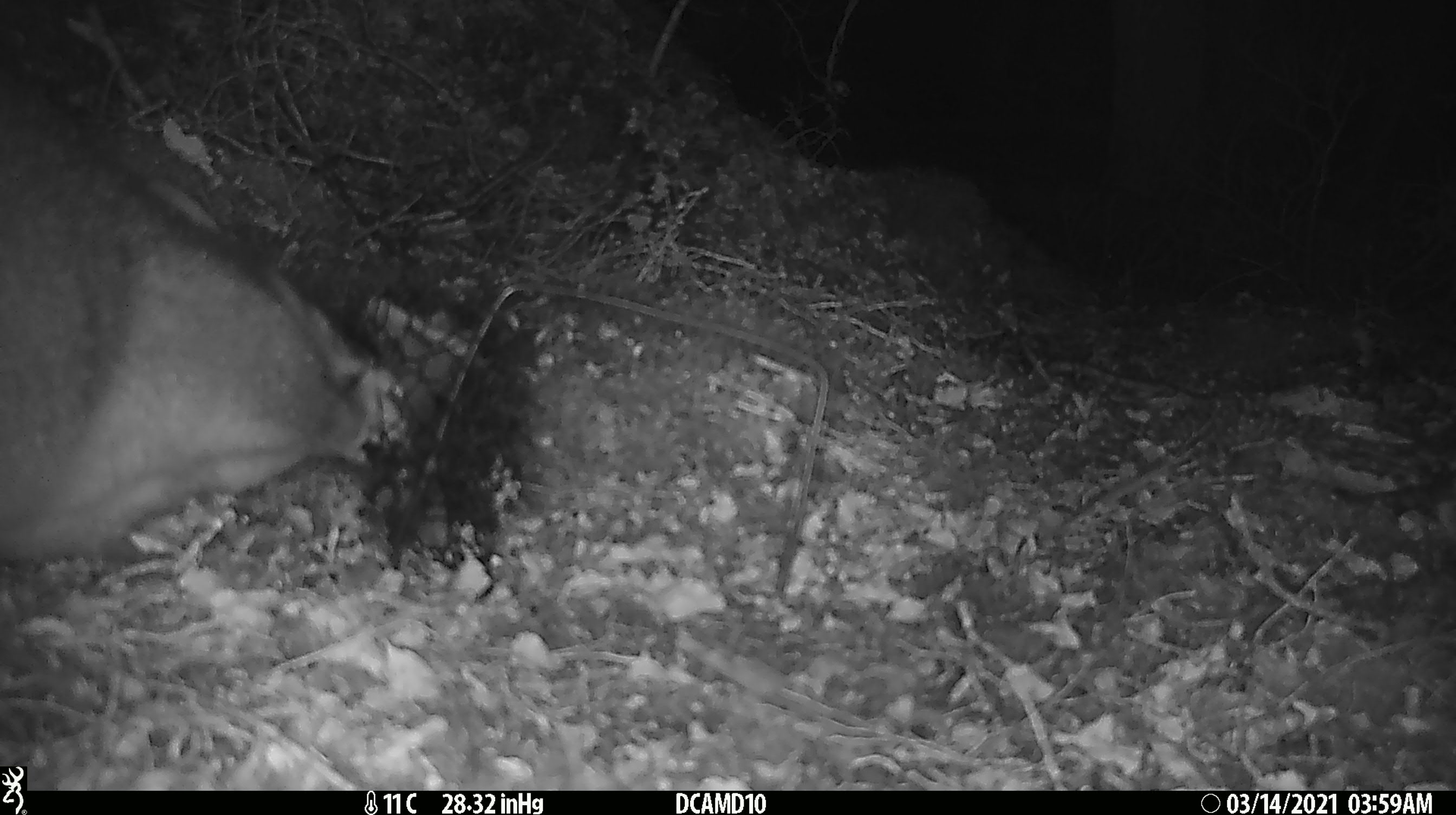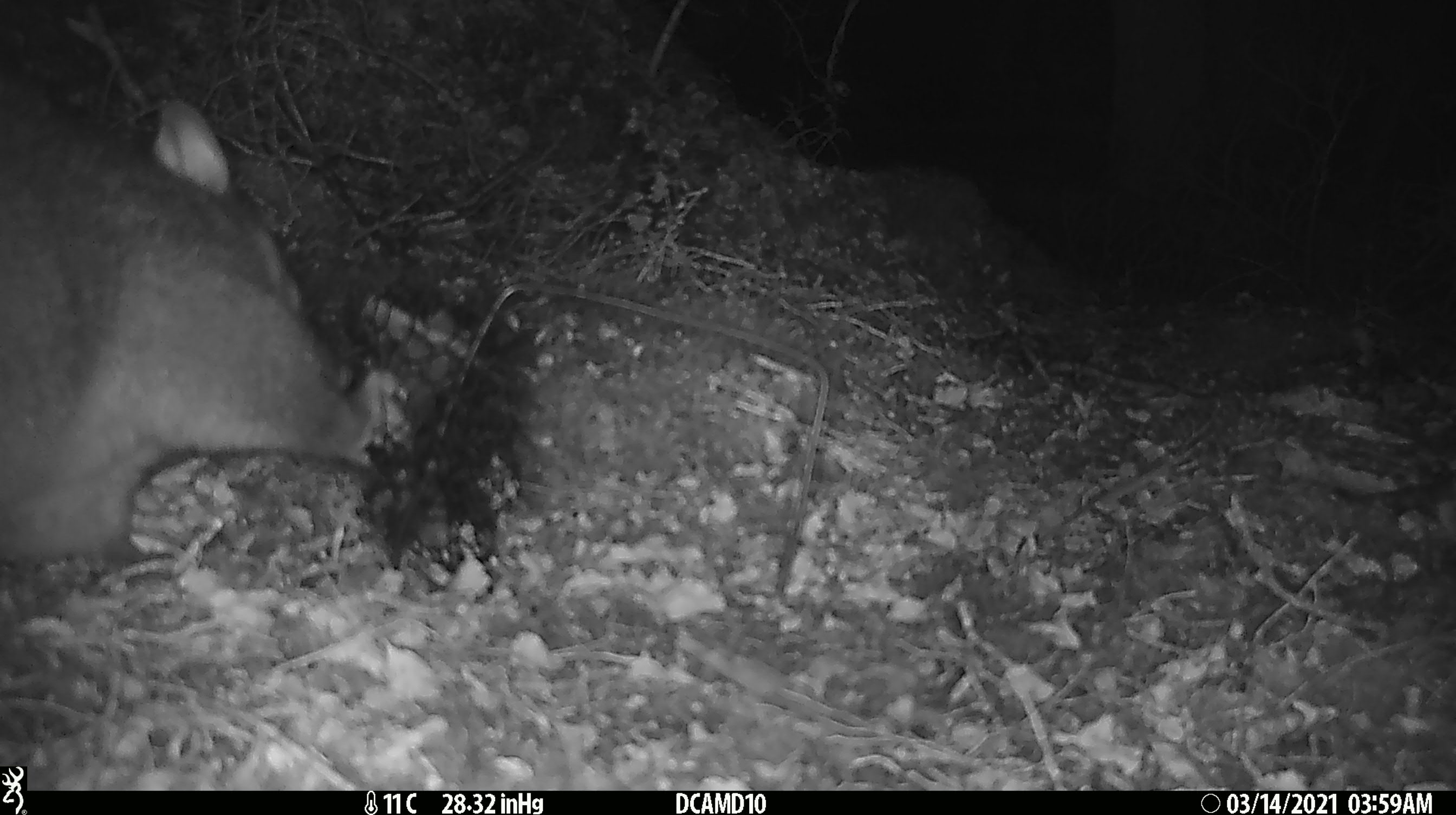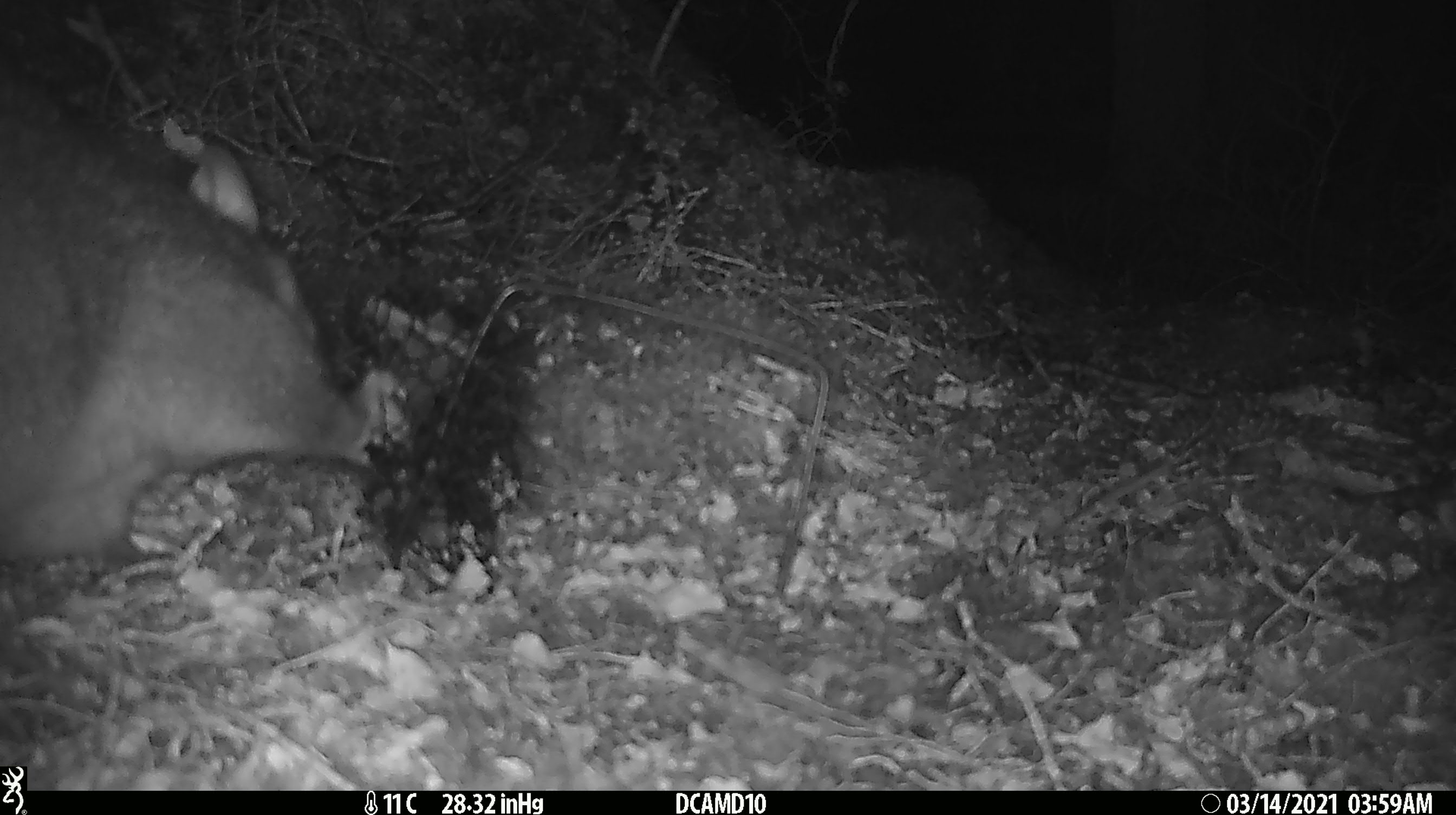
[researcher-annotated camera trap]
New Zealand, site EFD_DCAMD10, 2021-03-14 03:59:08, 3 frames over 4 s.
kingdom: Animalia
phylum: Chordata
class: Mammalia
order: Diprotodontia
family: Phalangeridae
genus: Trichosurus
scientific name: Trichosurus vulpecula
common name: common brushtail possum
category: possum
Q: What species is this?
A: Possum (common brushtail possum) (Trichosurus vulpecula).